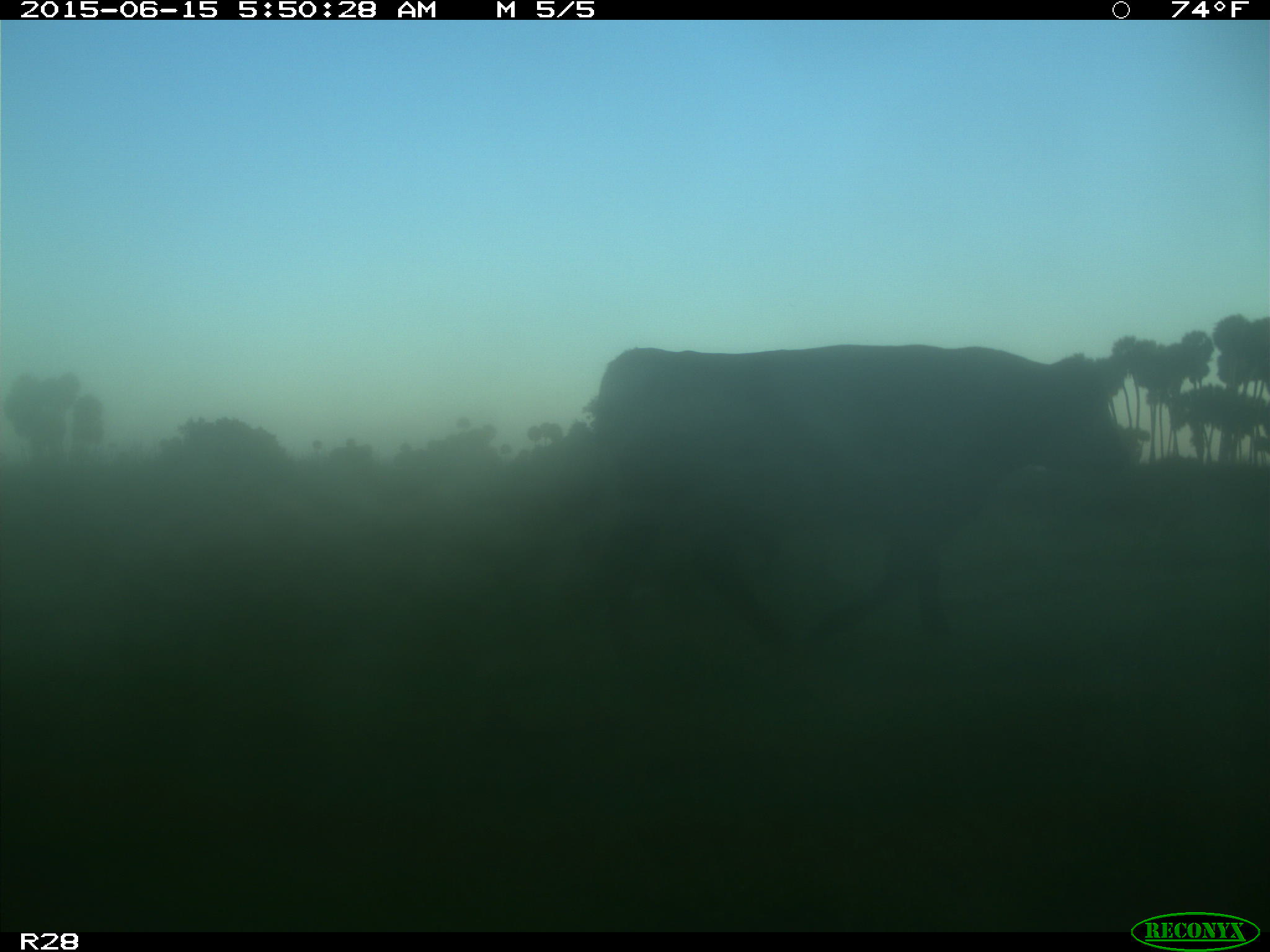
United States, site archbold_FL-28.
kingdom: Animalia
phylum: Chordata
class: Mammalia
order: Artiodactyla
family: Bovidae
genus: Bos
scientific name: Bos taurus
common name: domestic cow